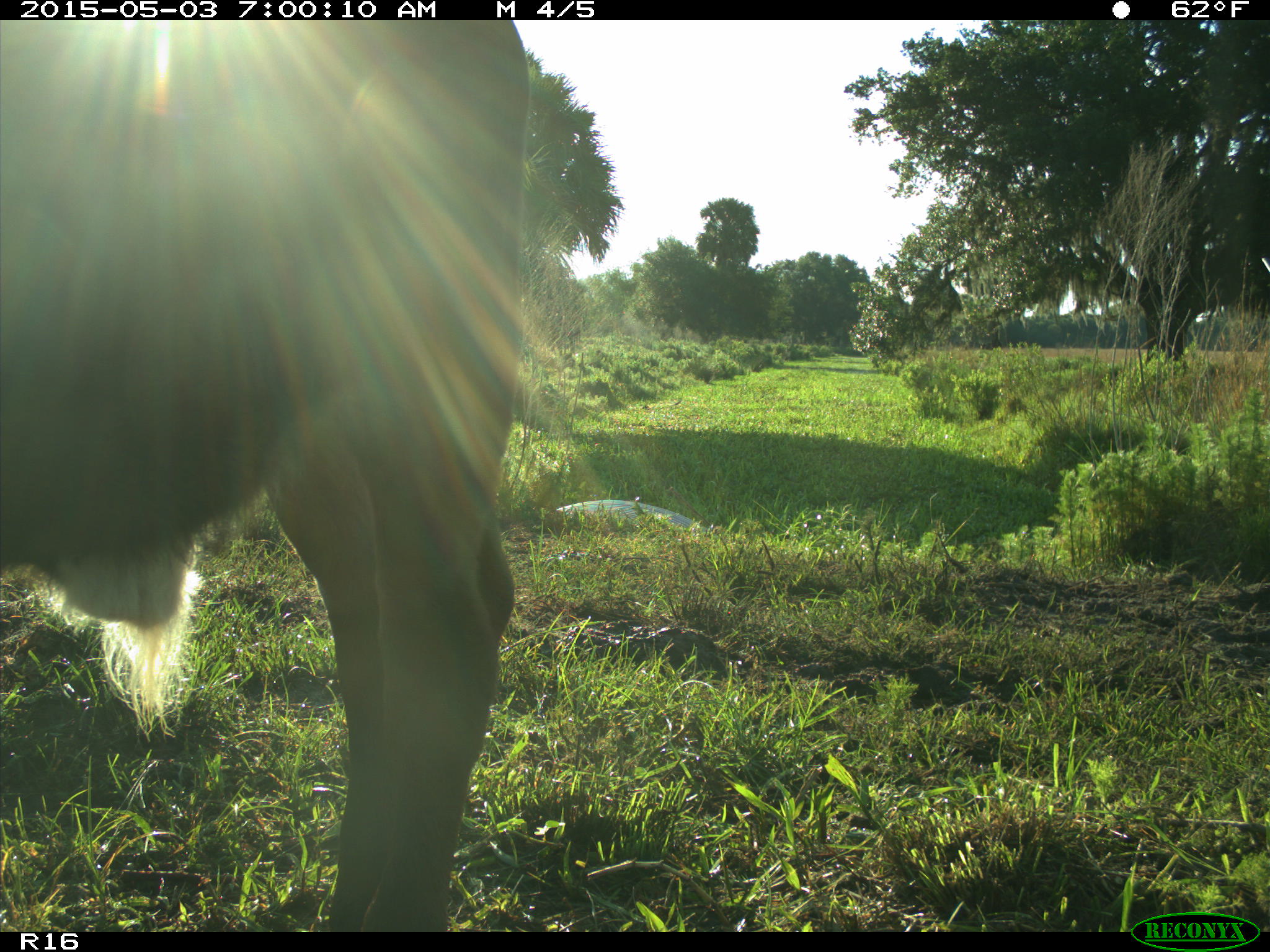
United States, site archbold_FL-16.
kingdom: Animalia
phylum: Chordata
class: Mammalia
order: Artiodactyla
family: Bovidae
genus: Bos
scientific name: Bos taurus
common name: domestic cow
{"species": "Bos taurus (domestic cow)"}